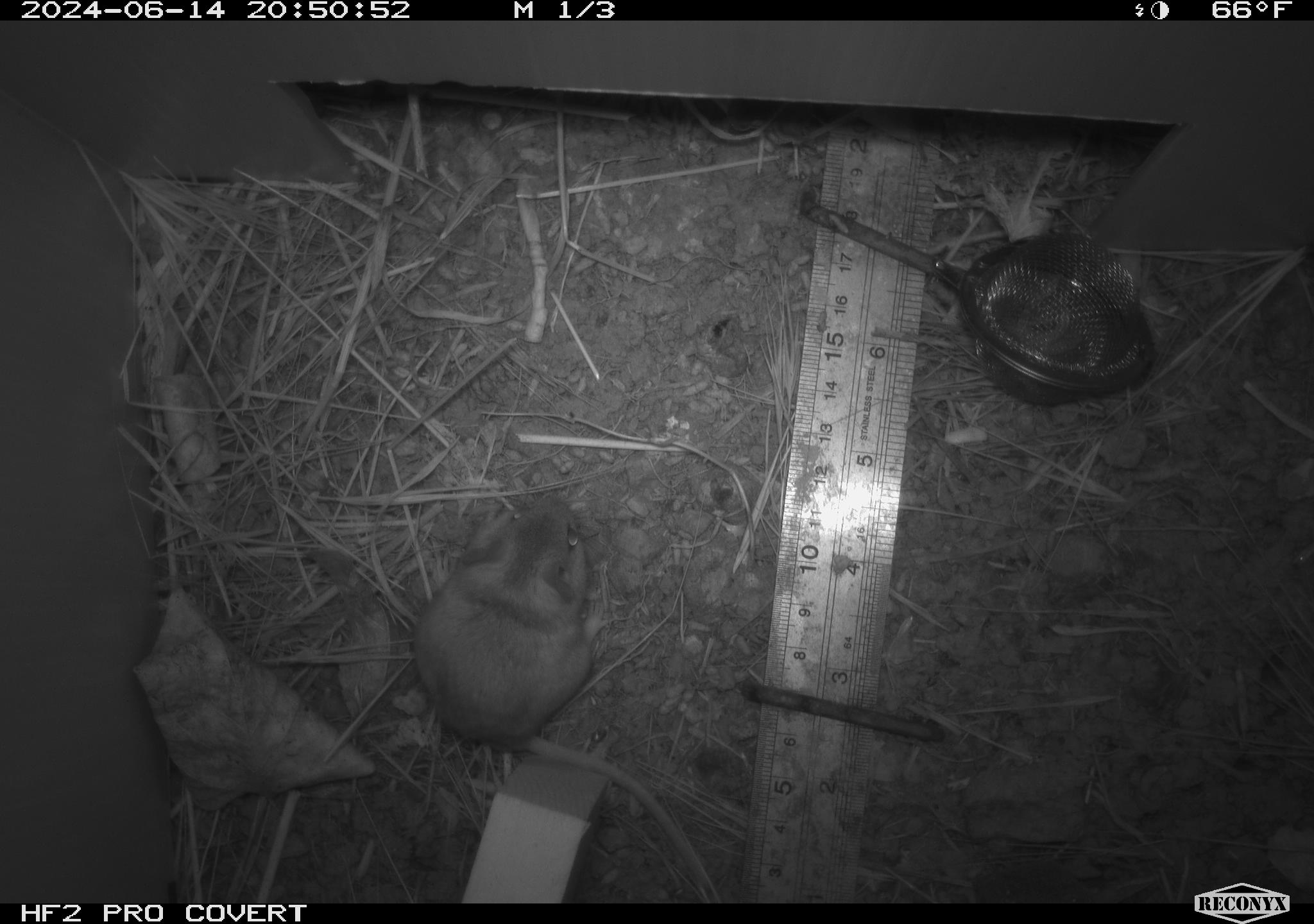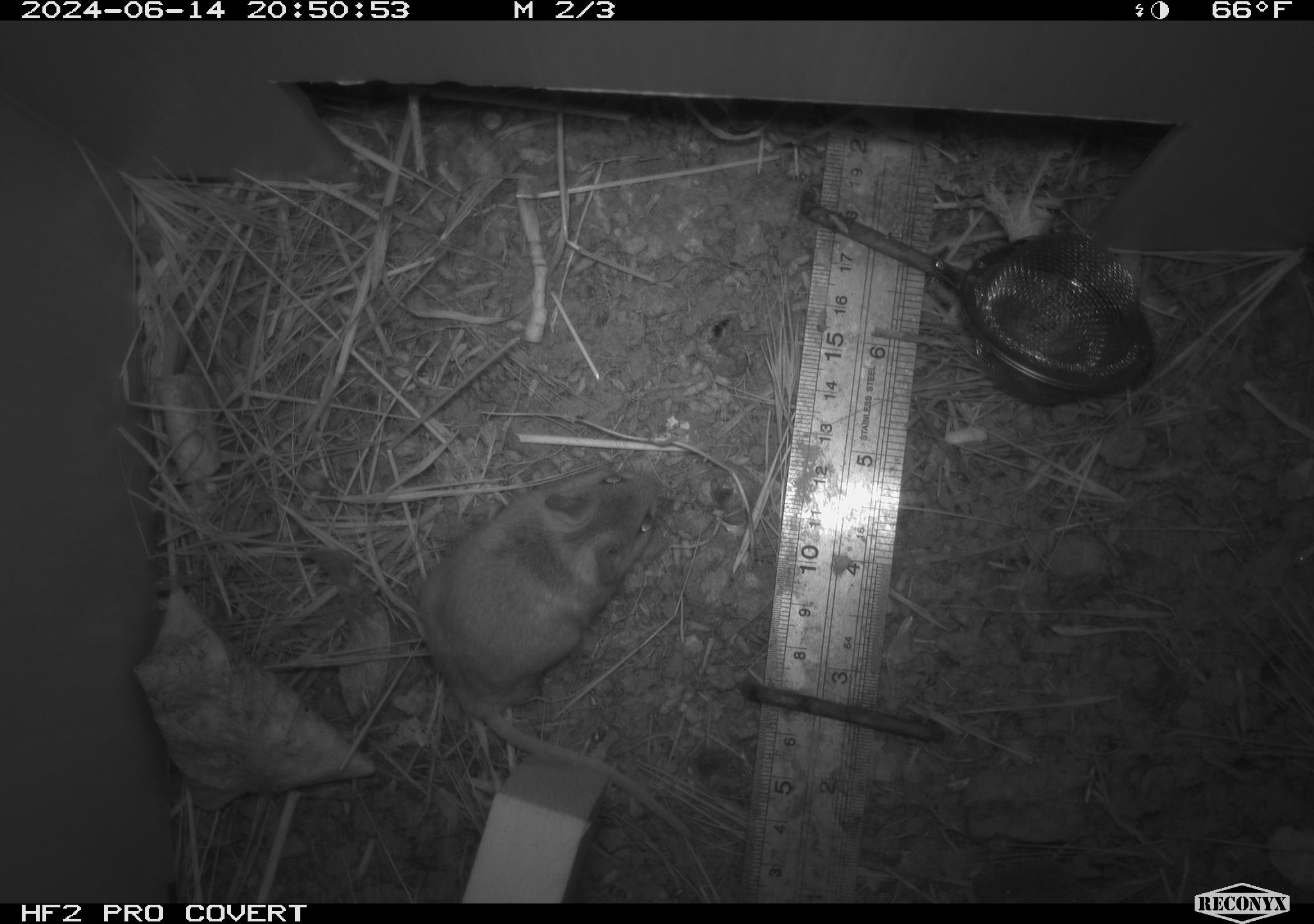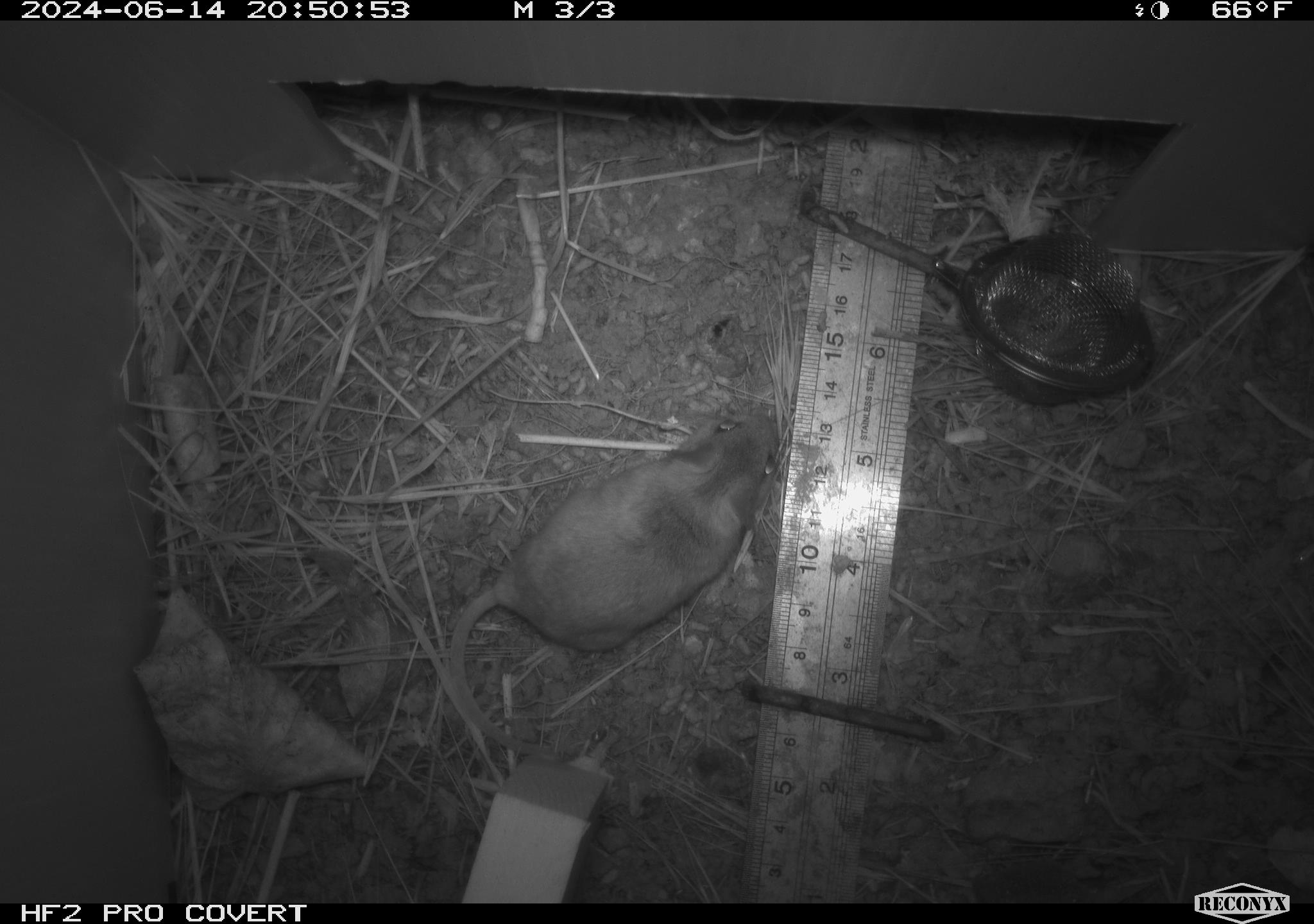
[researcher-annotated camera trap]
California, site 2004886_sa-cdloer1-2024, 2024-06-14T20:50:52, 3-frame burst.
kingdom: Animalia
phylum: Chordata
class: Mammalia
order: Rodentia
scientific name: Rodentia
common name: mouse species